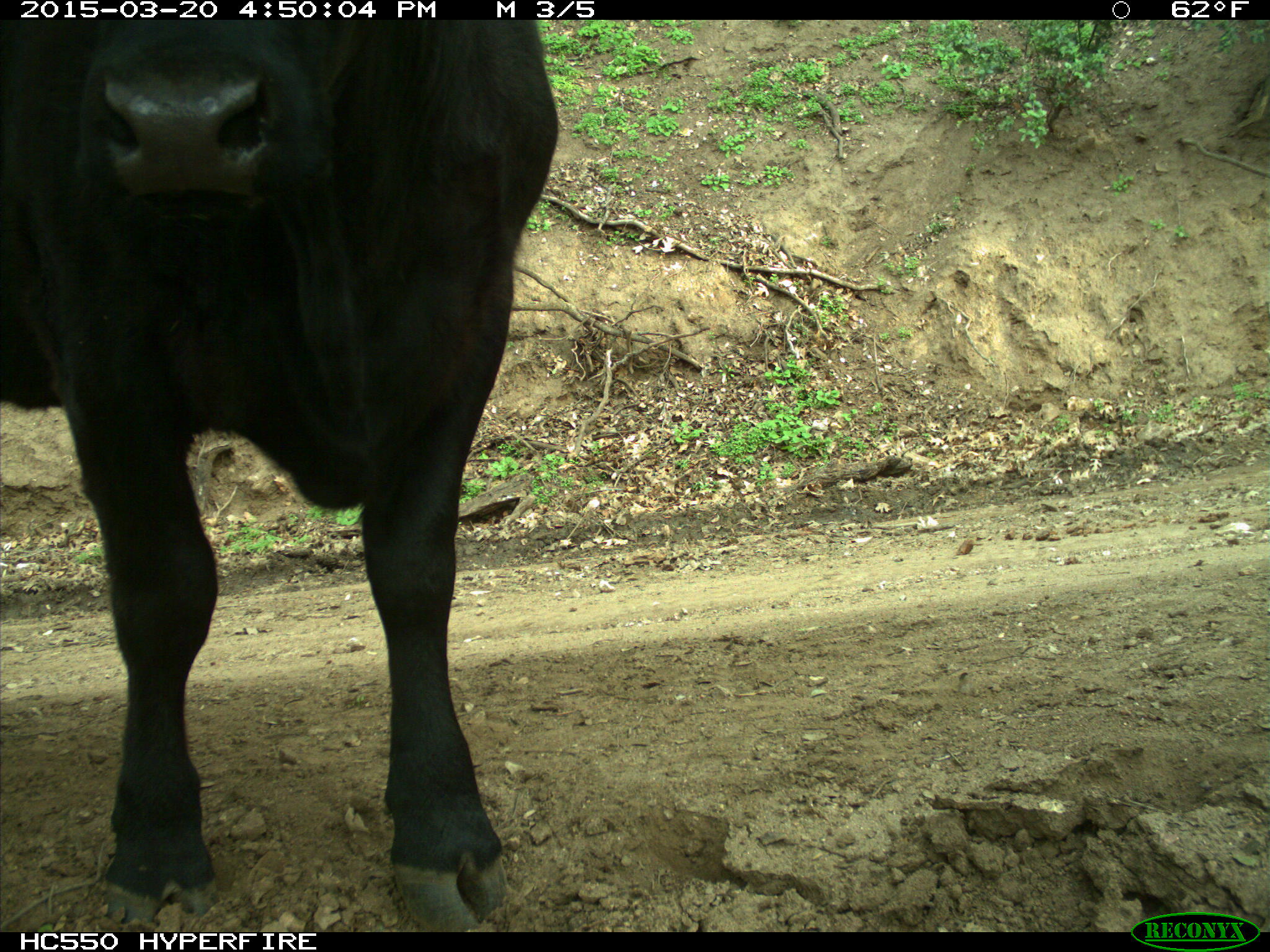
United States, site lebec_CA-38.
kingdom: Animalia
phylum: Chordata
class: Mammalia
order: Artiodactyla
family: Bovidae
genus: Bos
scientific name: Bos taurus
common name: domestic cow